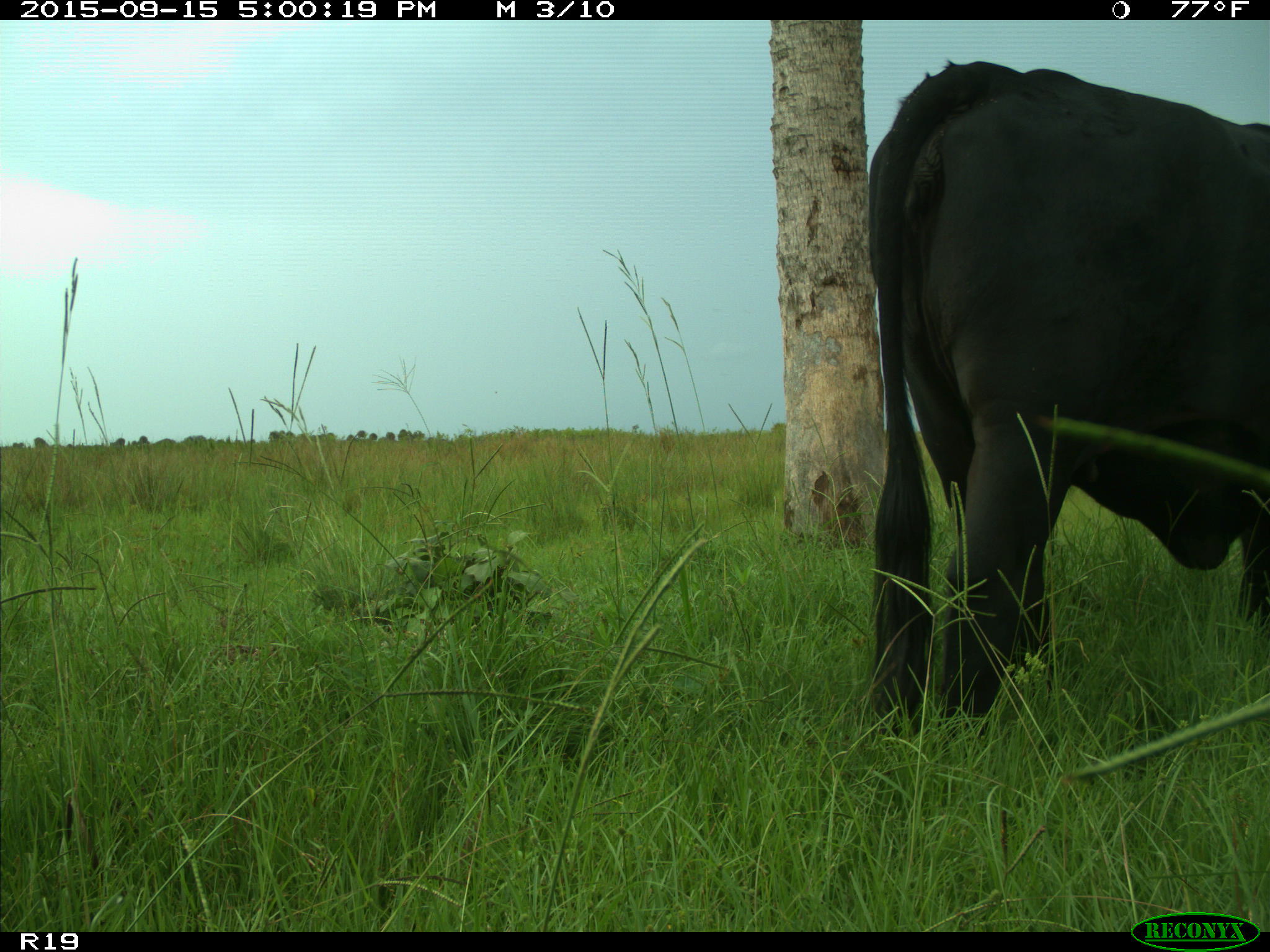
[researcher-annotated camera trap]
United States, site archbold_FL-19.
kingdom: Animalia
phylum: Chordata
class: Mammalia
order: Artiodactyla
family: Bovidae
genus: Bos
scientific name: Bos taurus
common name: domestic cow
Bos taurus (domestic cow).